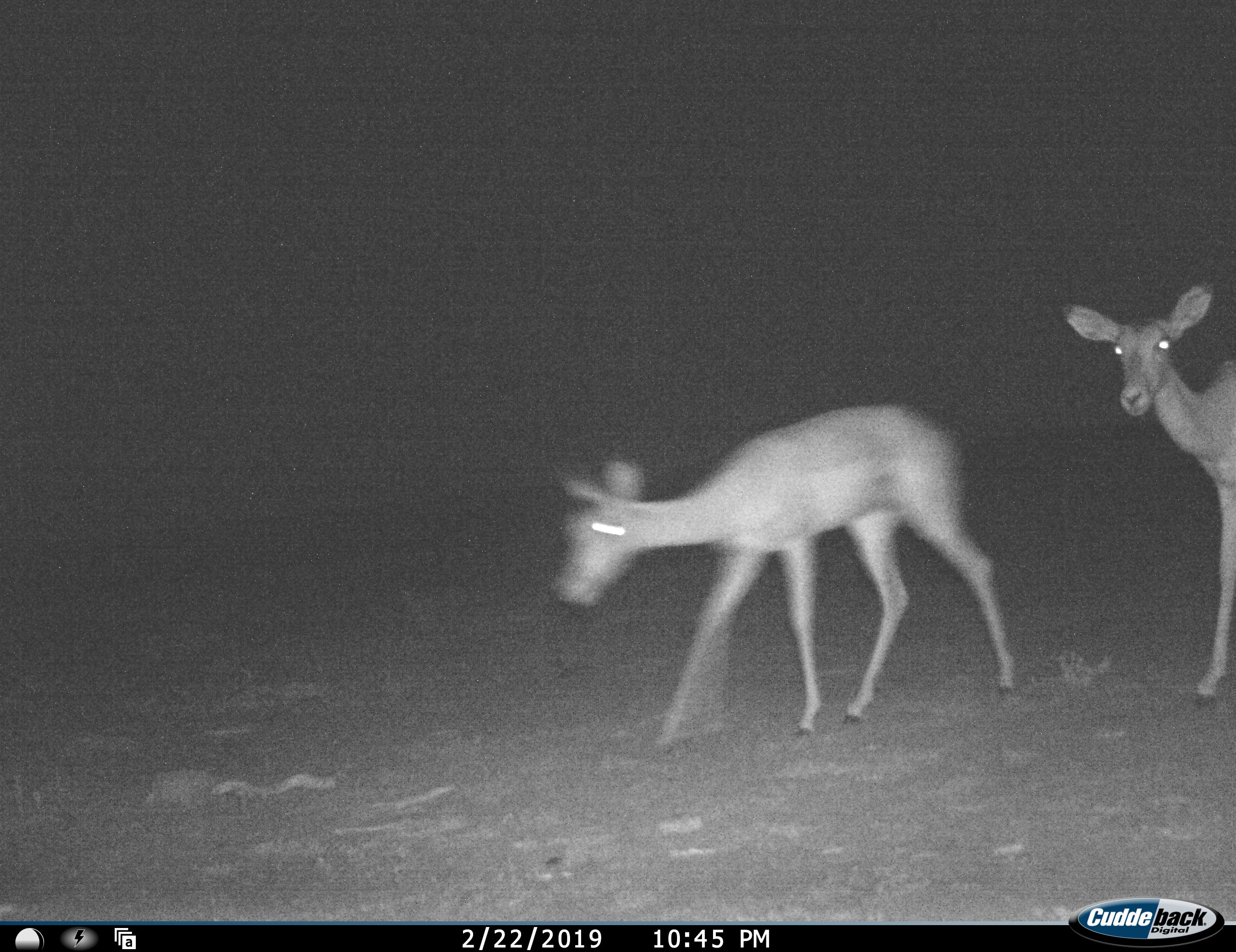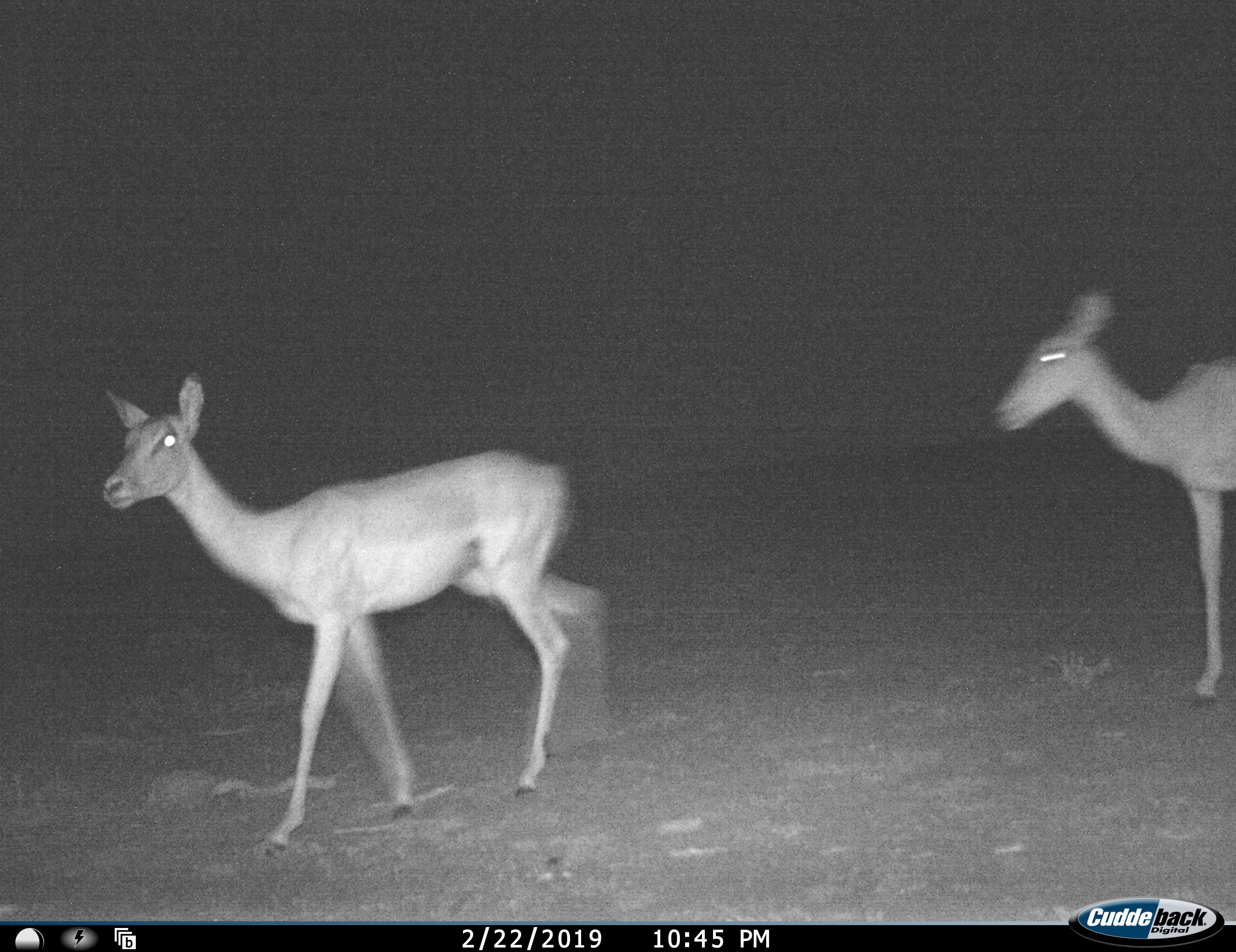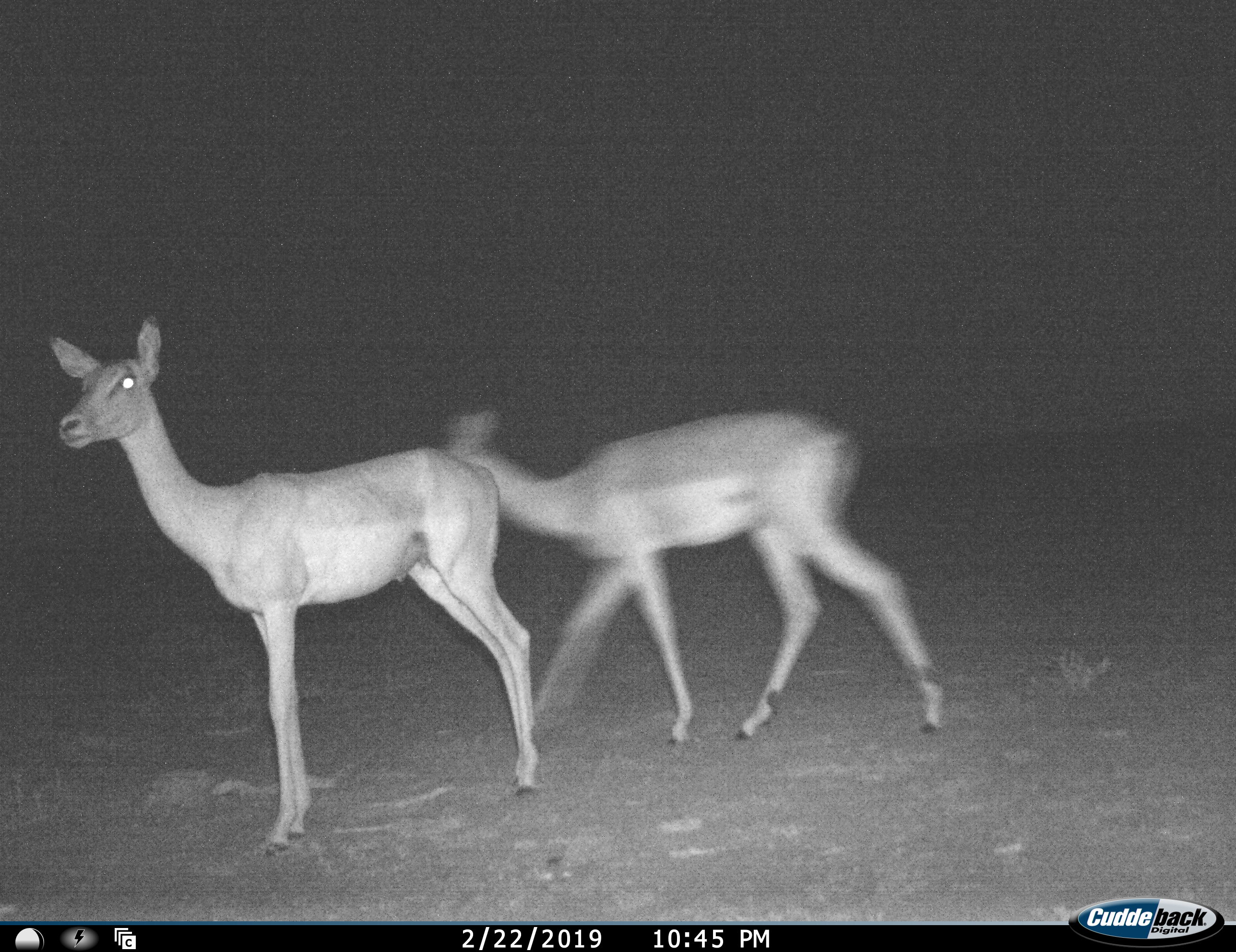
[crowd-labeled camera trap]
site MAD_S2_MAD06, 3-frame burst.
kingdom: Animalia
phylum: Chordata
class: Mammalia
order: Artiodactyla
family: Bovidae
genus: Aepyceros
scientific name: Aepyceros melampus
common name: impala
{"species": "impala (Aepyceros melampus)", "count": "2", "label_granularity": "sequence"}